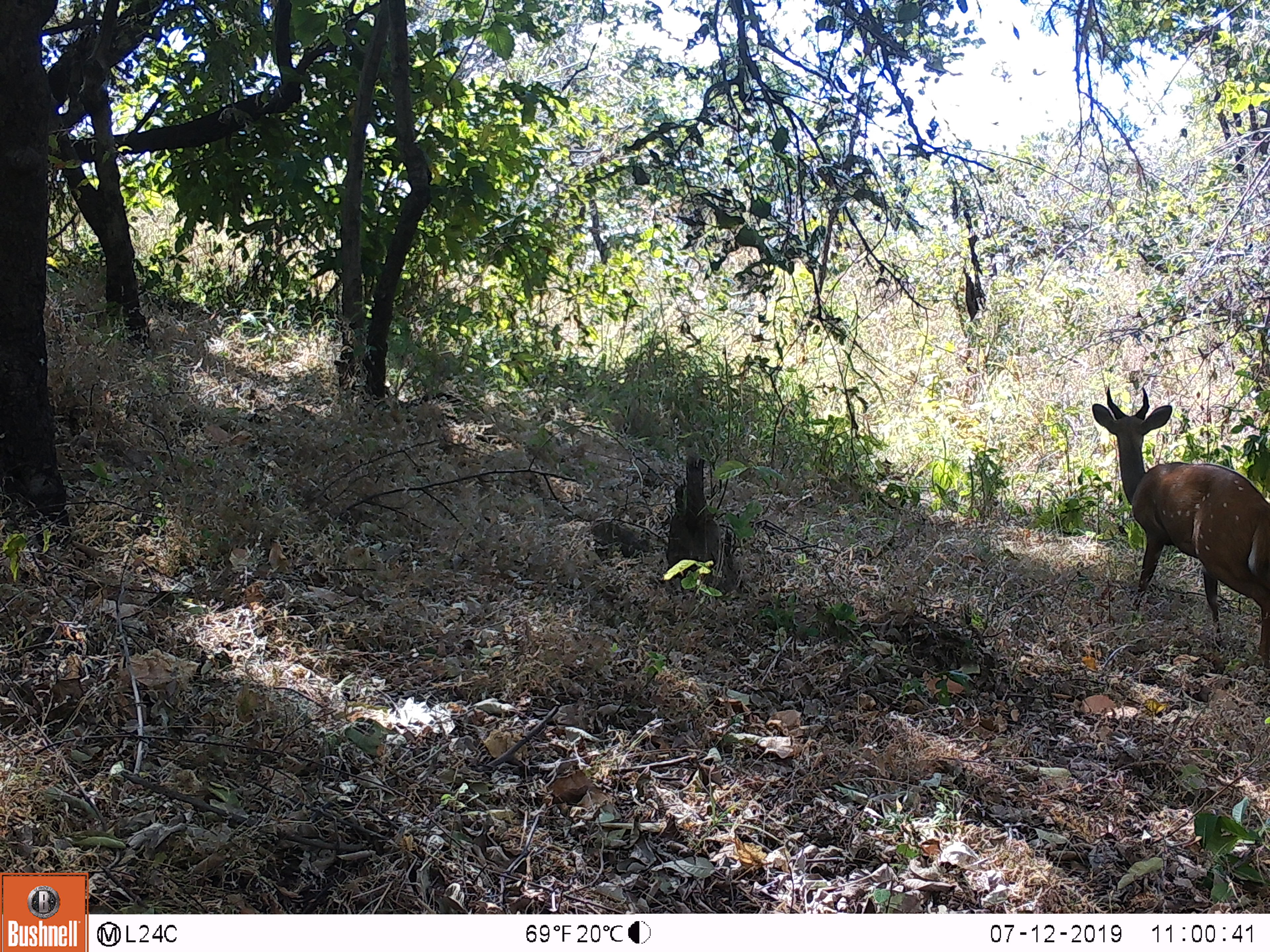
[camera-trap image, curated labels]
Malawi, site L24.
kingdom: Animalia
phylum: Chordata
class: Mammalia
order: Artiodactyla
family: Bovidae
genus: Tragelaphus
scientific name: Tragelaphus sylvaticus sylvaticus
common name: cape bushbuck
Cape bushbuck (Tragelaphus sylvaticus sylvaticus), count 1.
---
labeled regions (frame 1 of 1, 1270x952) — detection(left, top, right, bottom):
cape bushbuck: detection(1090, 385, 1268, 674)